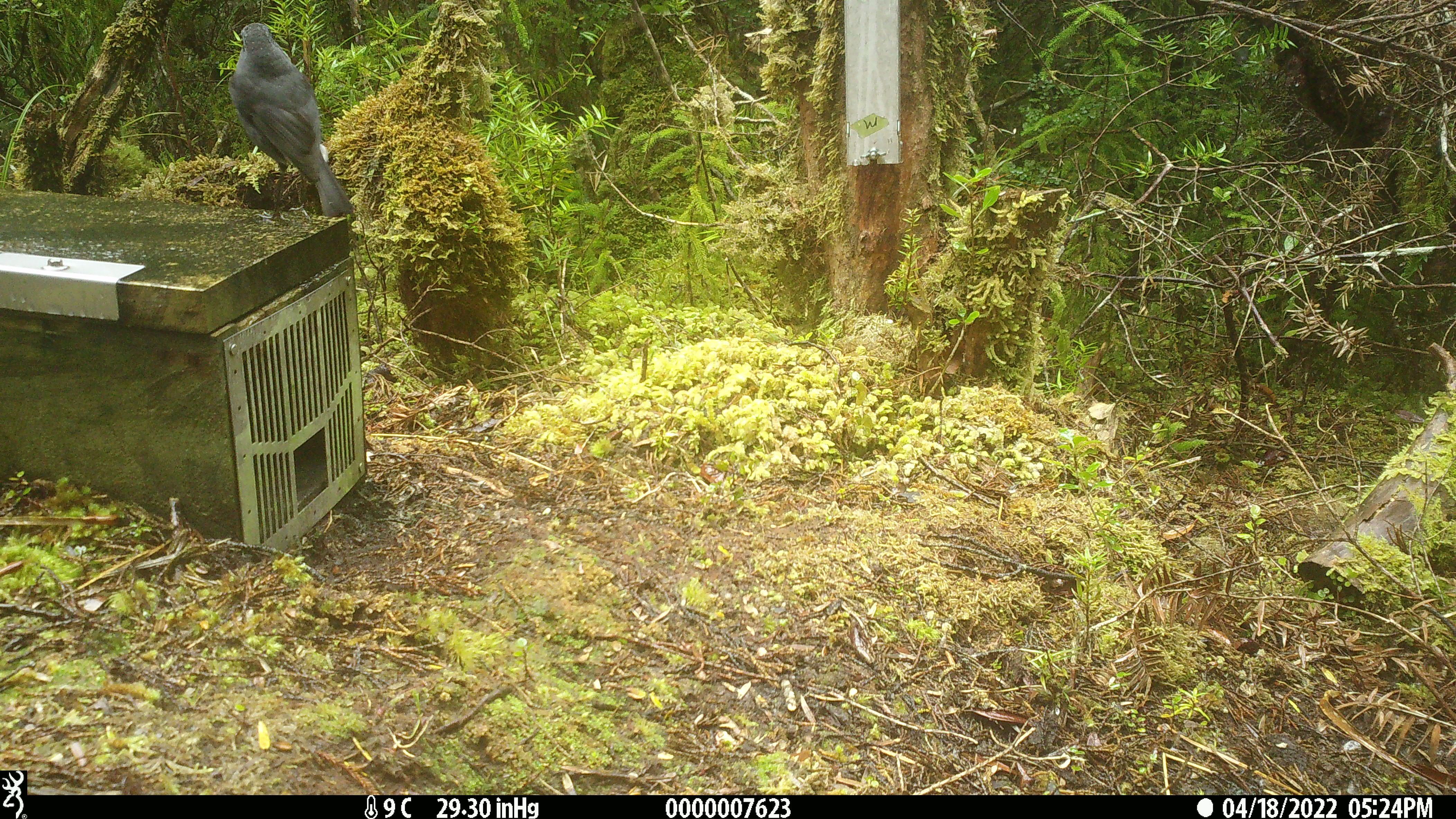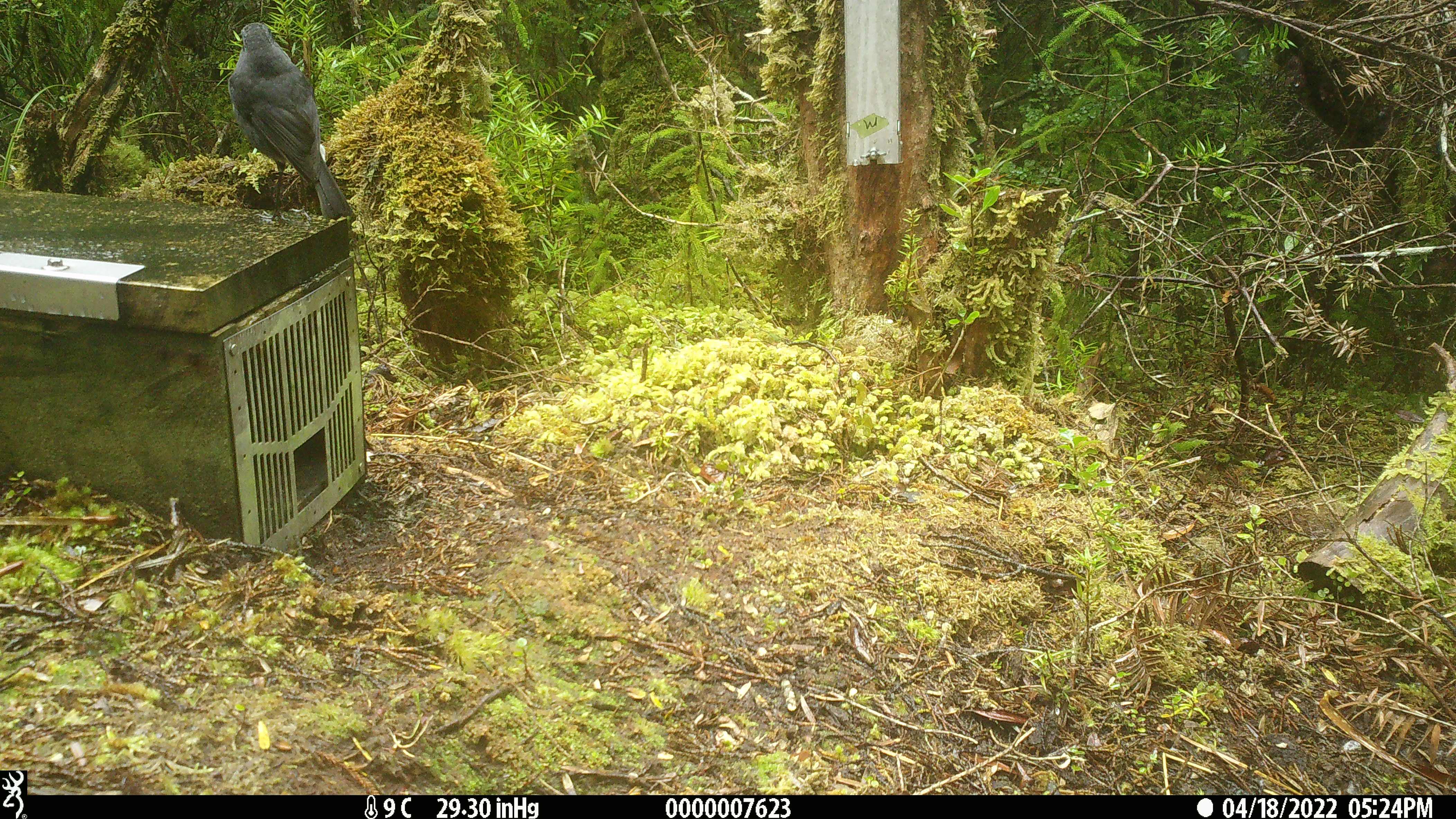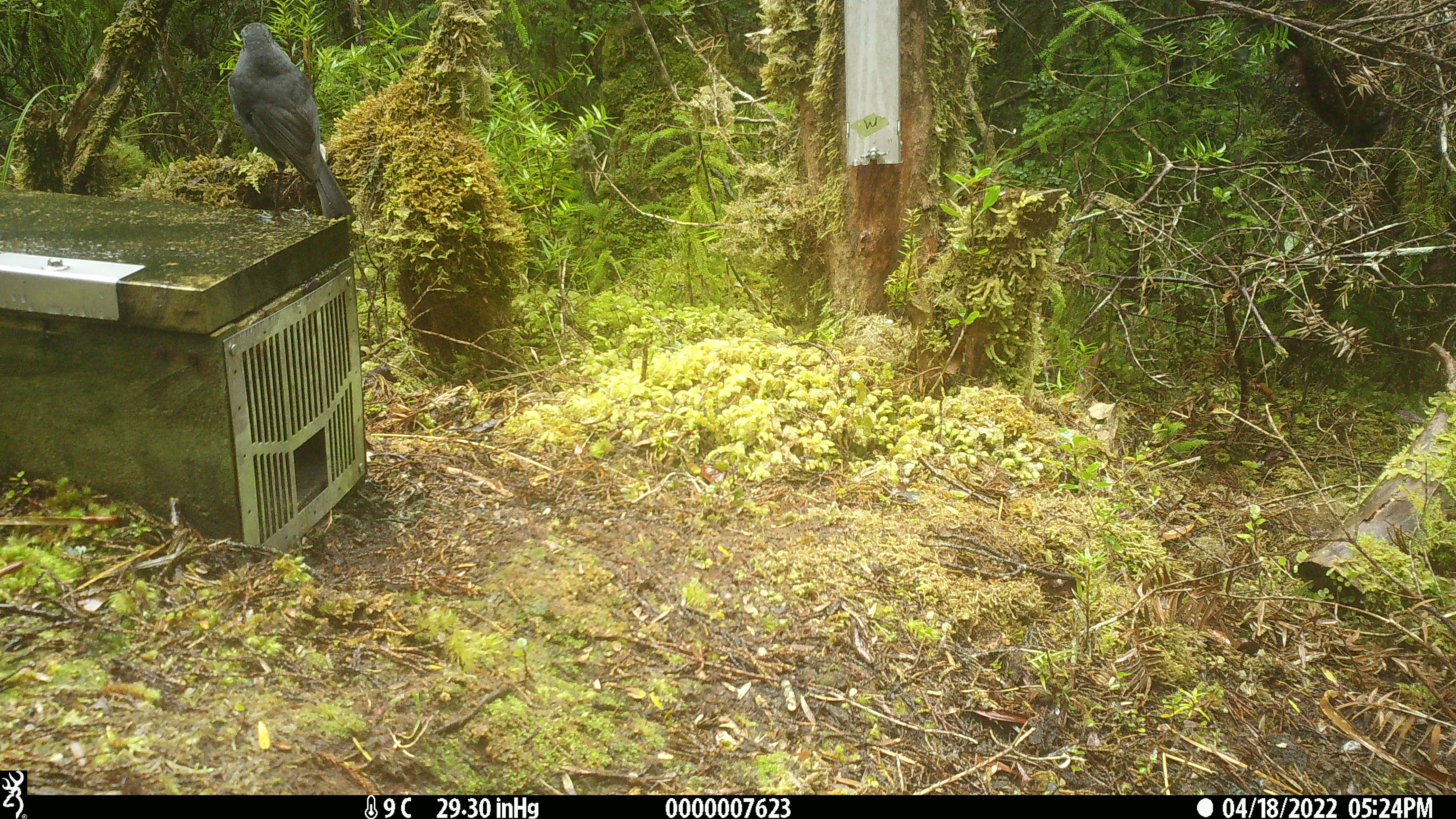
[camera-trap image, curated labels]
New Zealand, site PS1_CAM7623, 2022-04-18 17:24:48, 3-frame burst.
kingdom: Animalia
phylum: Chordata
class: Aves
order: Passeriformes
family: Petroicidae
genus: Petroica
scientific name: Petroica australis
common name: new zealand robin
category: robin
Robin (new zealand robin) (Petroica australis).